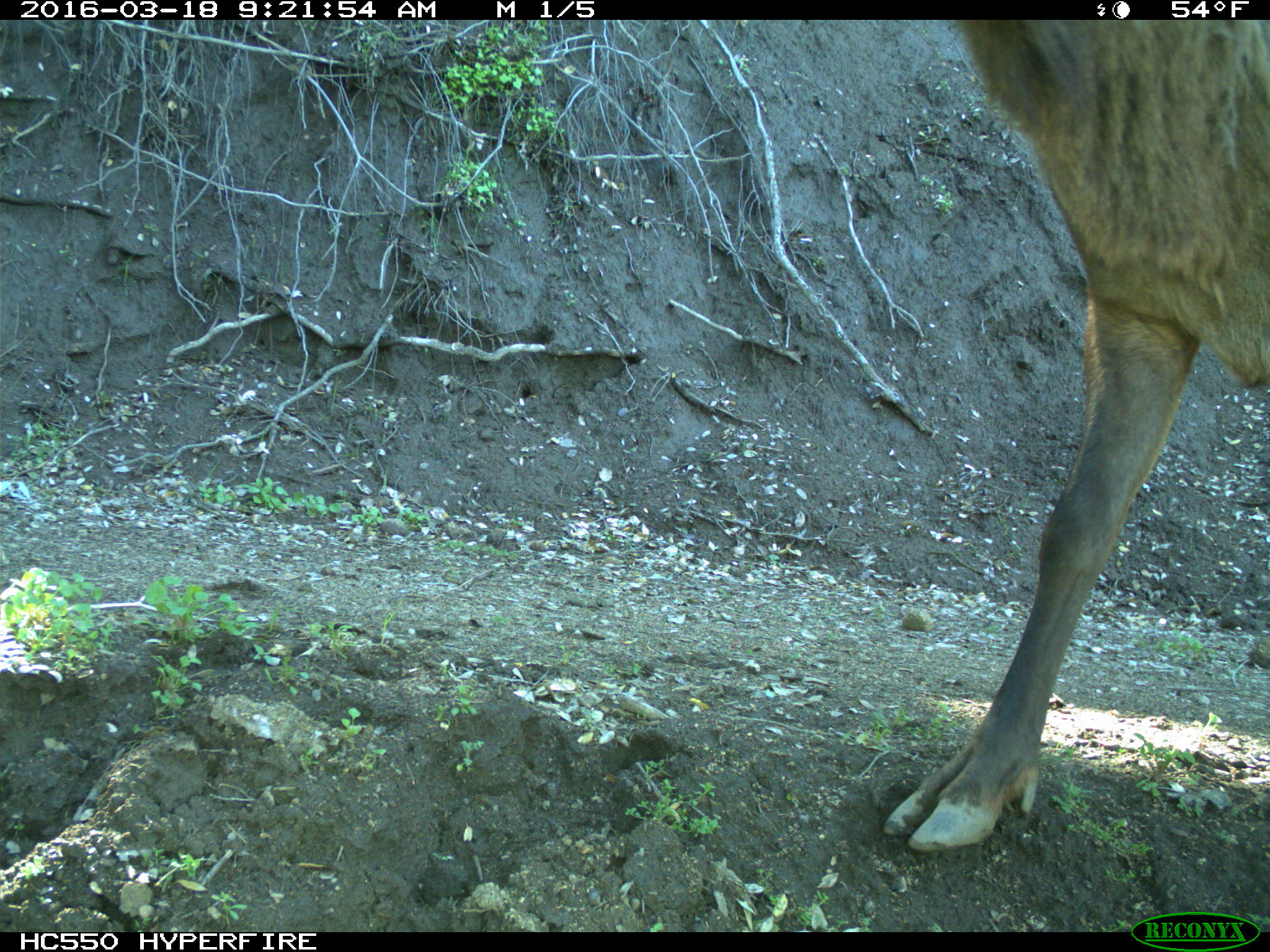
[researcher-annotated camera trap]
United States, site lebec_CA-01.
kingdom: Animalia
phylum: Chordata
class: Mammalia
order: Artiodactyla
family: Cervidae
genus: Cervus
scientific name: Cervus canadensis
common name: elk